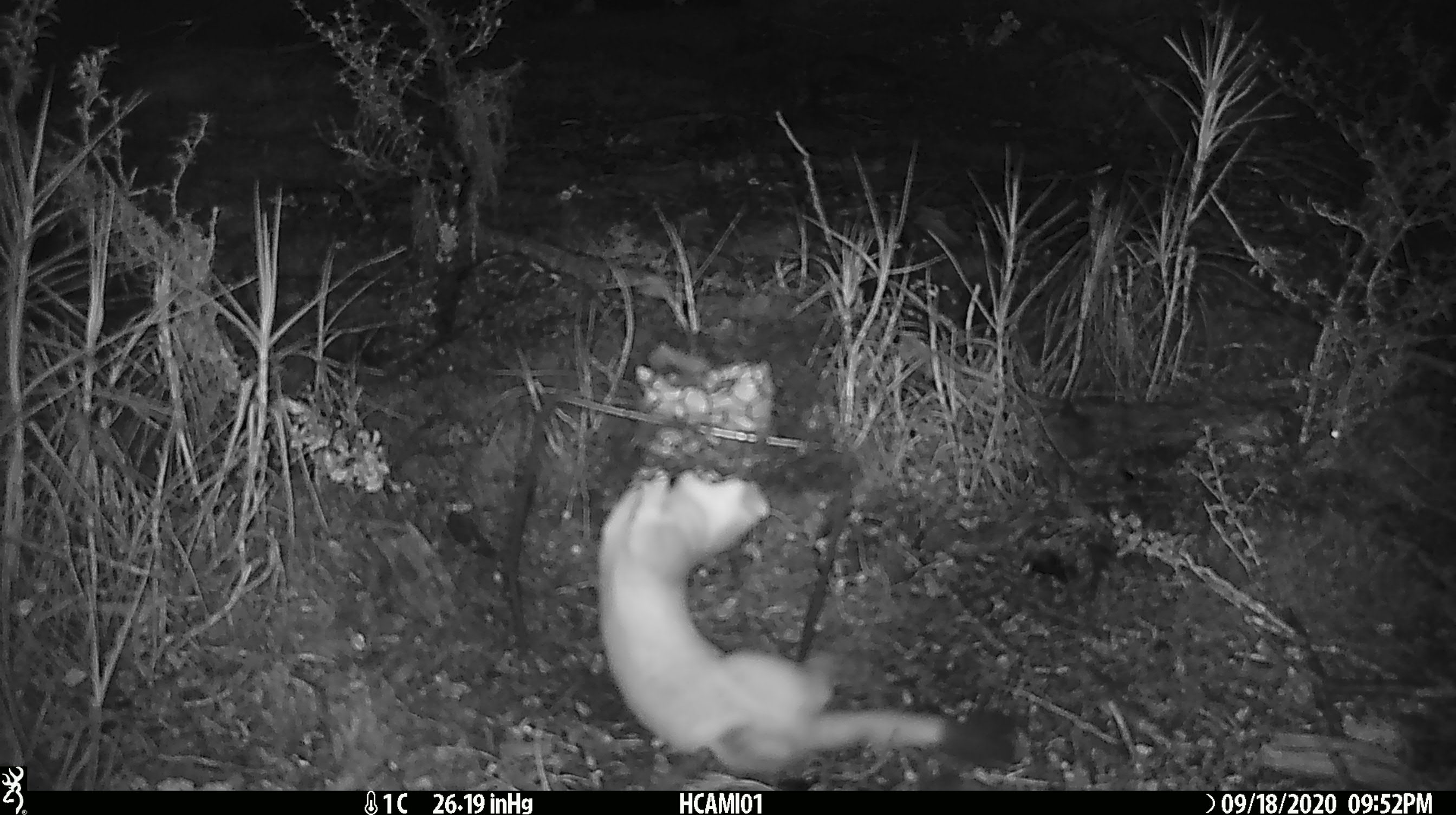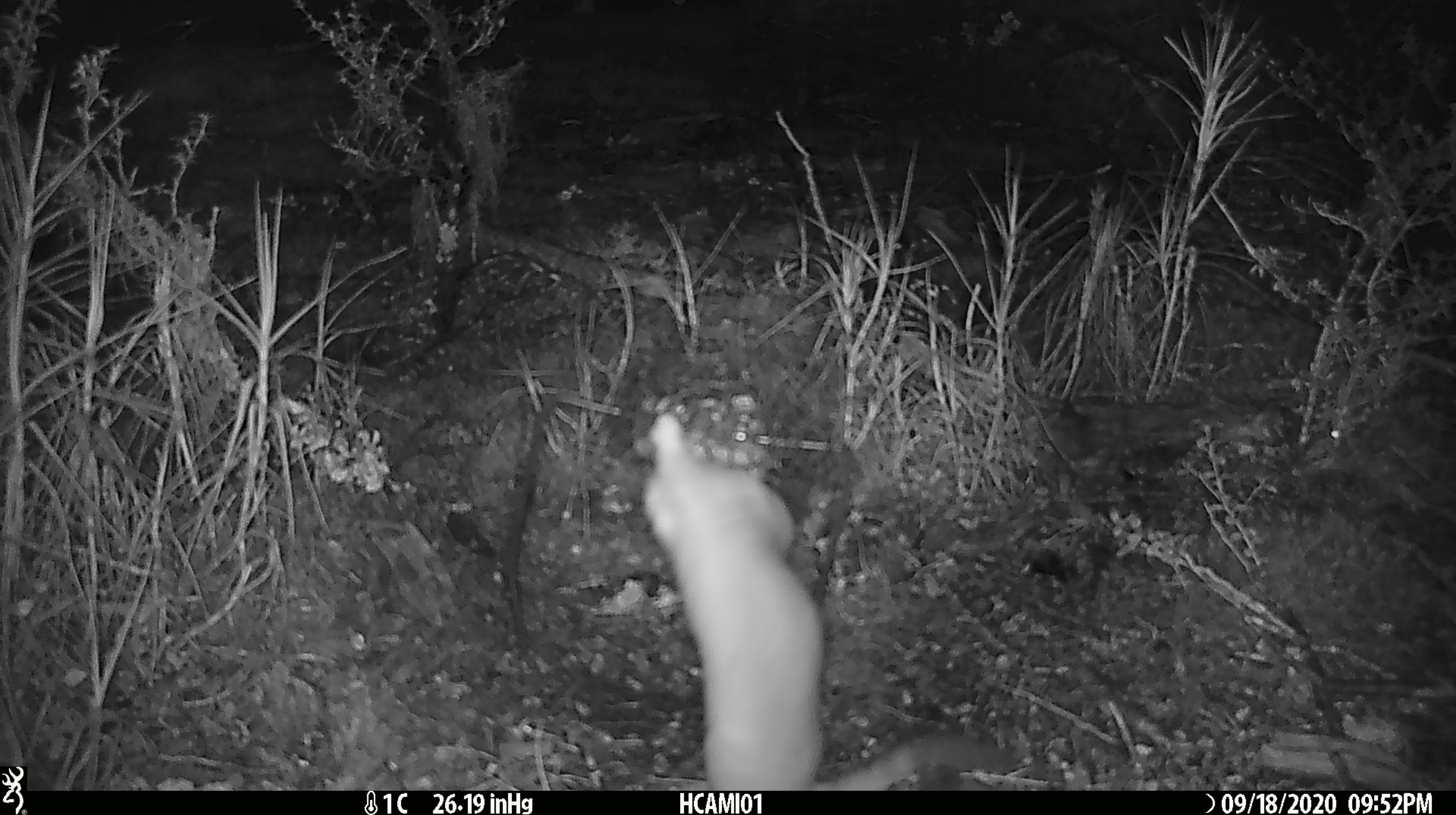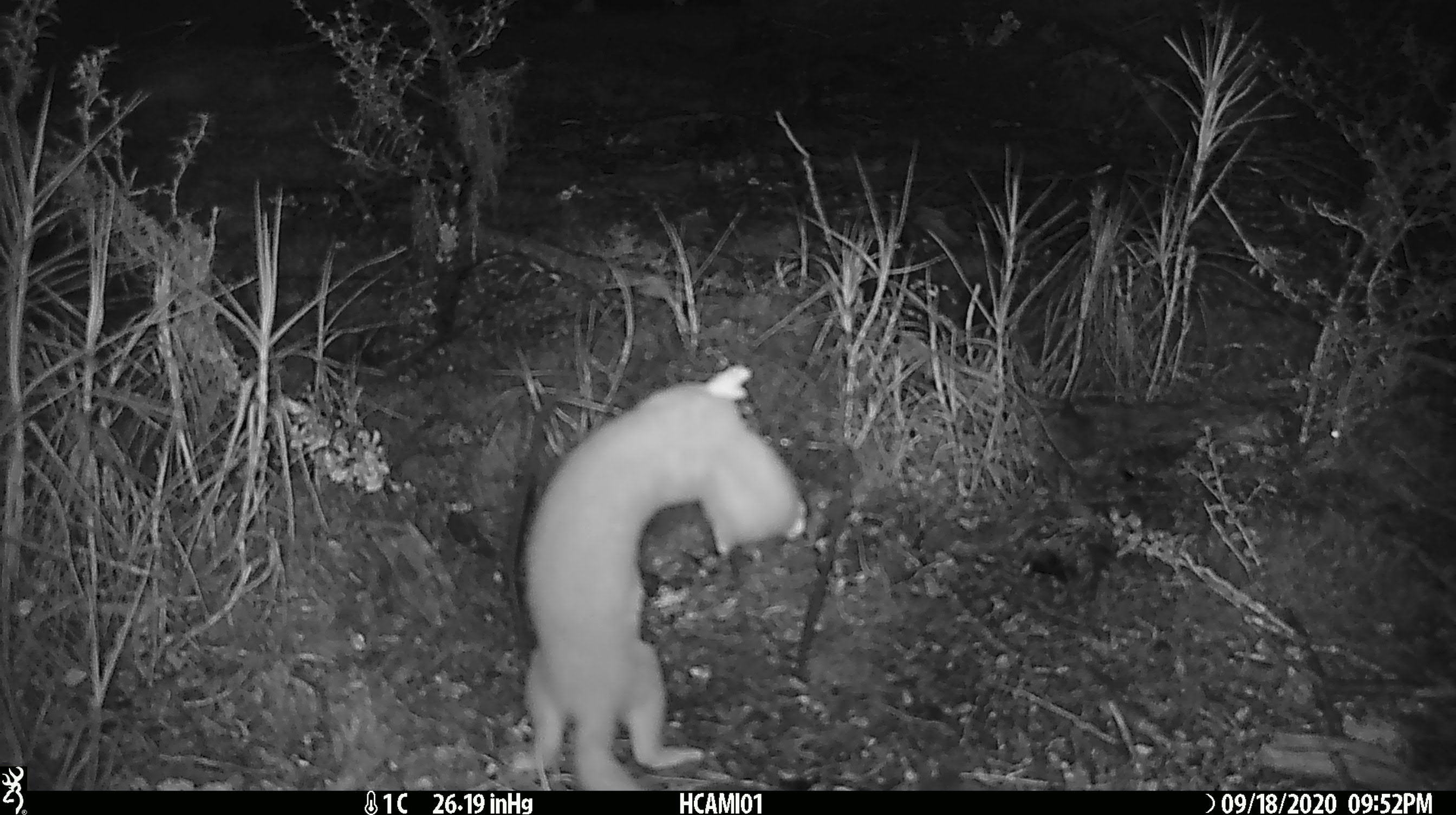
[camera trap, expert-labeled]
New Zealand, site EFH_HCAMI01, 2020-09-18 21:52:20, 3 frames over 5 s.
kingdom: Animalia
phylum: Chordata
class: Mammalia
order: Carnivora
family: Mustelidae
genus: Mustela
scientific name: Mustela erminea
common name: stoat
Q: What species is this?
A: Stoat (Mustela erminea).